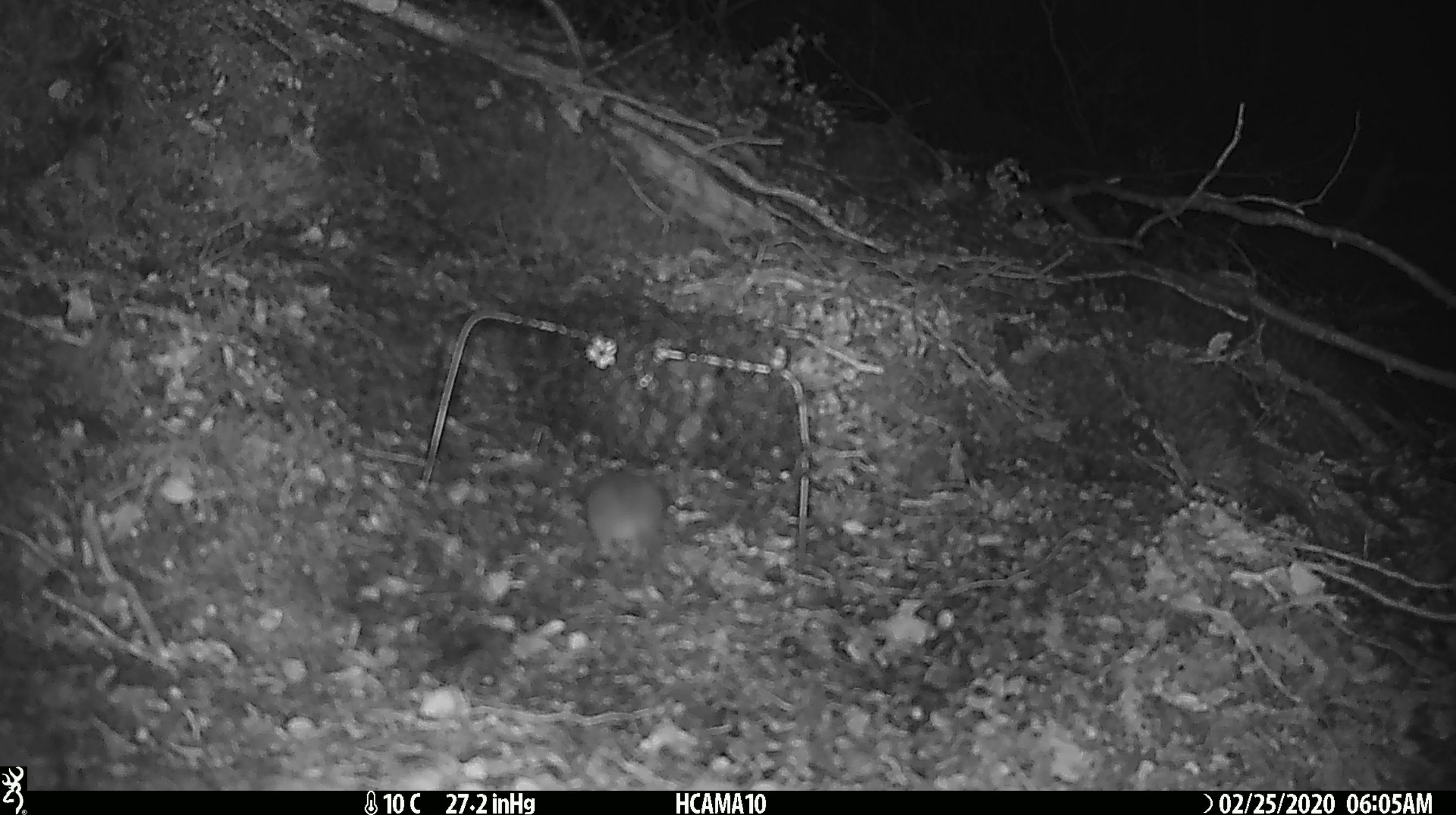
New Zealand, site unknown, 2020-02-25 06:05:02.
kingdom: Animalia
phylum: Chordata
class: Mammalia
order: Rodentia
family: Muridae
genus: Mus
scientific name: Mus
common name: mouse